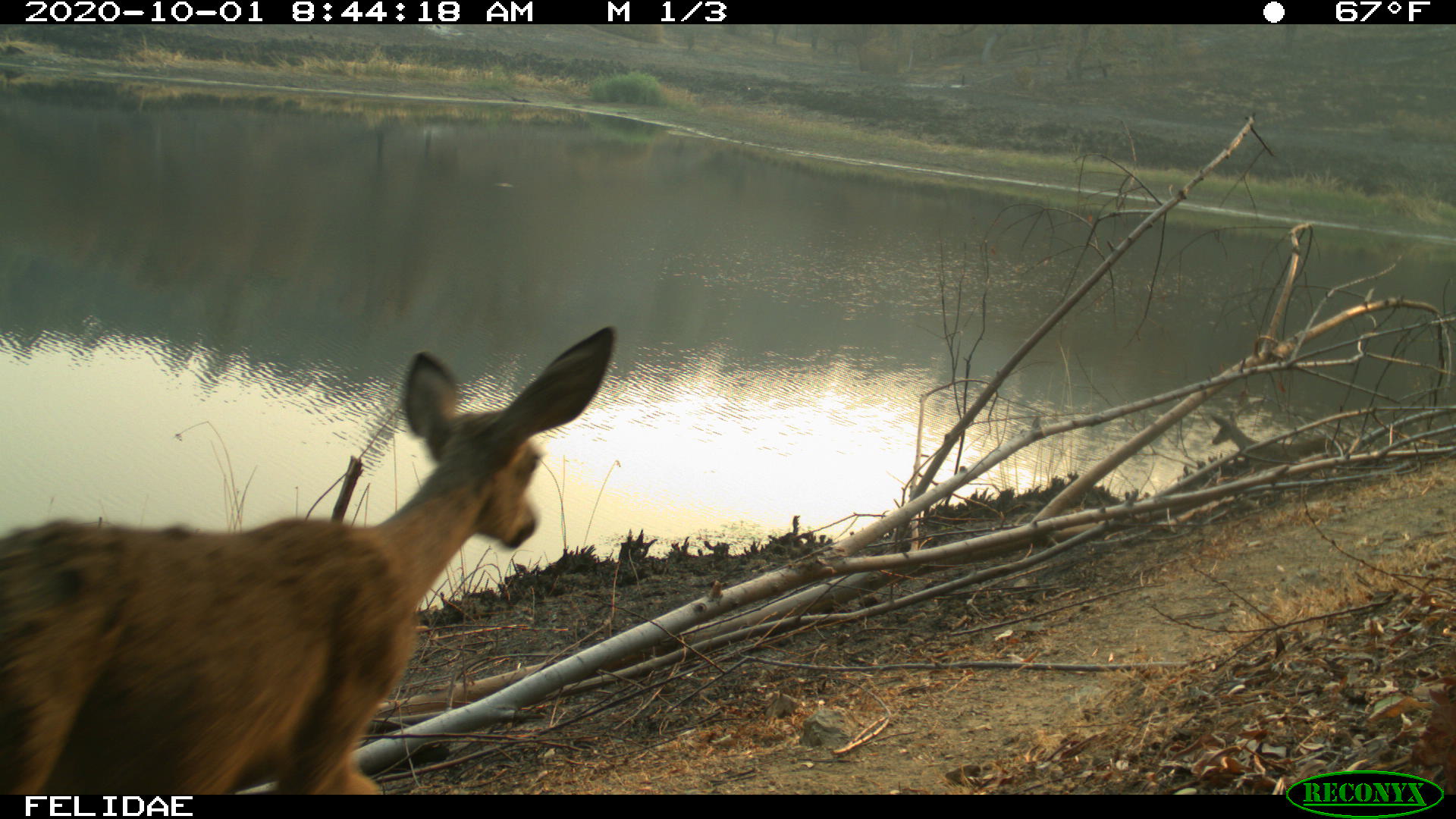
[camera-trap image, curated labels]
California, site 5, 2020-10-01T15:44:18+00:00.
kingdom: Animalia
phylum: Chordata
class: Mammalia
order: Artiodactyla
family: Cervidae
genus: Odocoileus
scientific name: Odocoileus hemionus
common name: mule deer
Mule deer (Odocoileus hemionus).